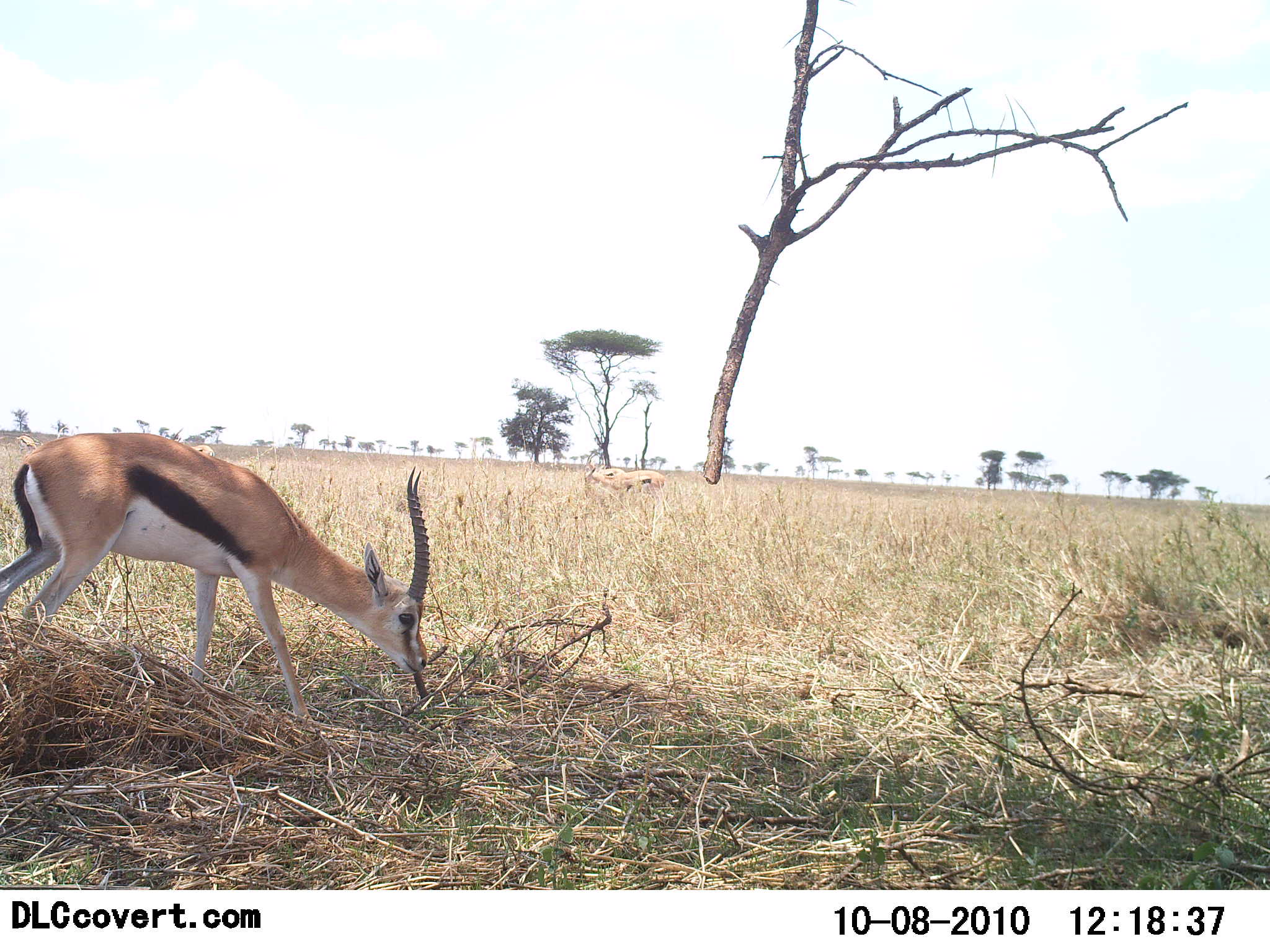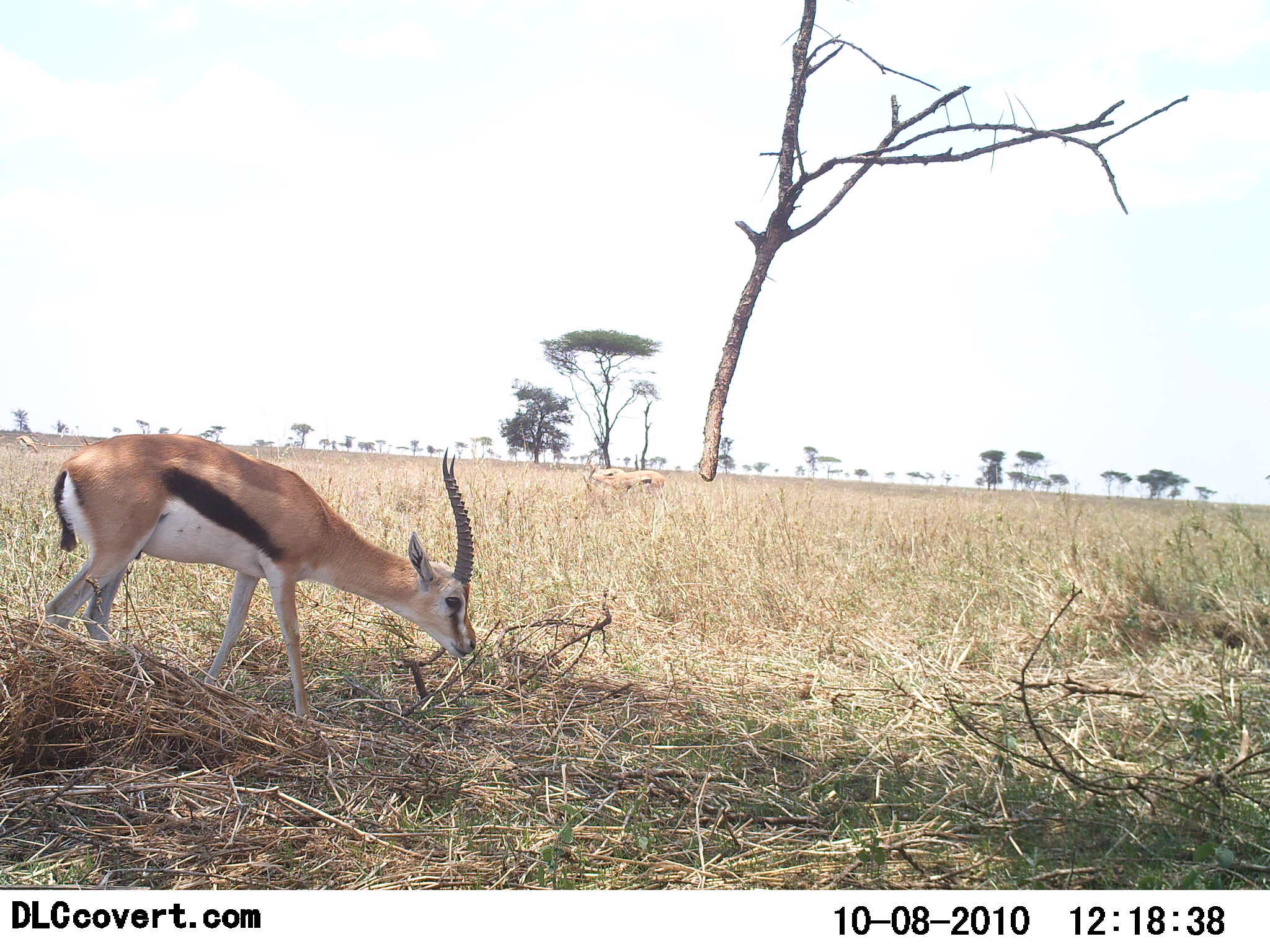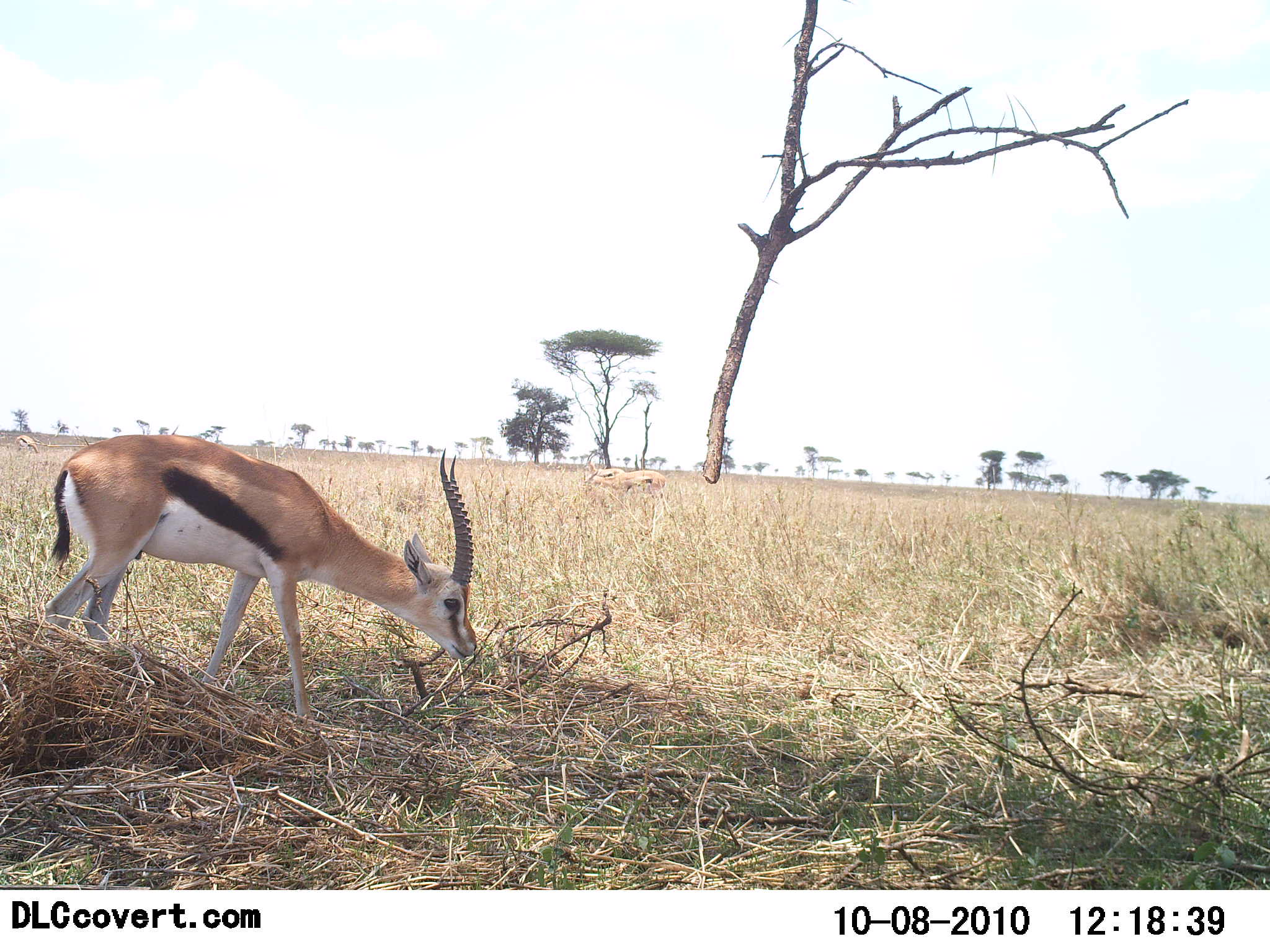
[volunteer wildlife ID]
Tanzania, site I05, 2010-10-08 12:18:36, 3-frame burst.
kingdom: Animalia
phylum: Chordata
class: Mammalia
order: Artiodactyla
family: Bovidae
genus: Eudorcas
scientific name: Eudorcas thomsonii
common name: thomson's gazelle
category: gazellethomsons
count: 1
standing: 36%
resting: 0%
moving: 0%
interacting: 0%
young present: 0%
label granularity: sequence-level